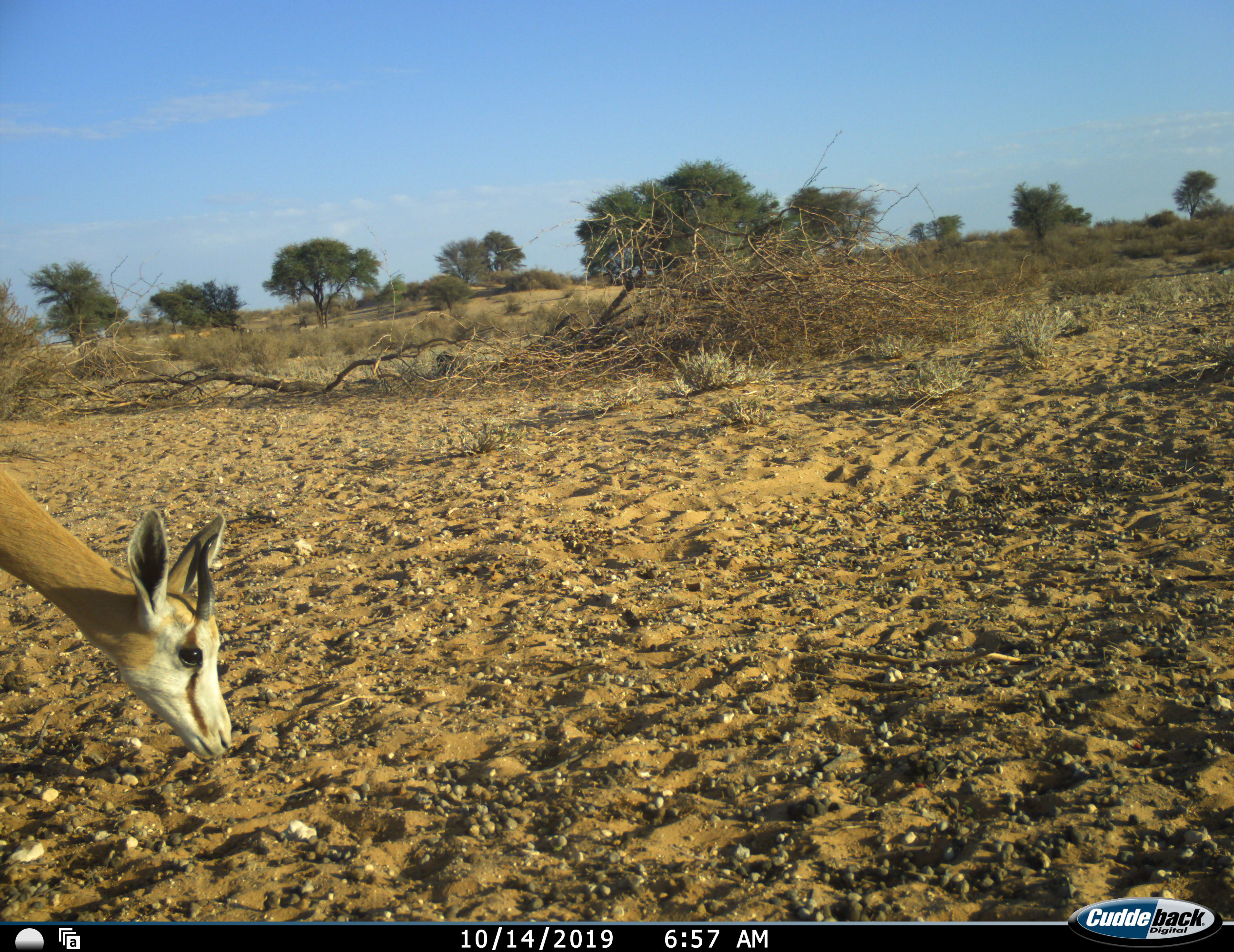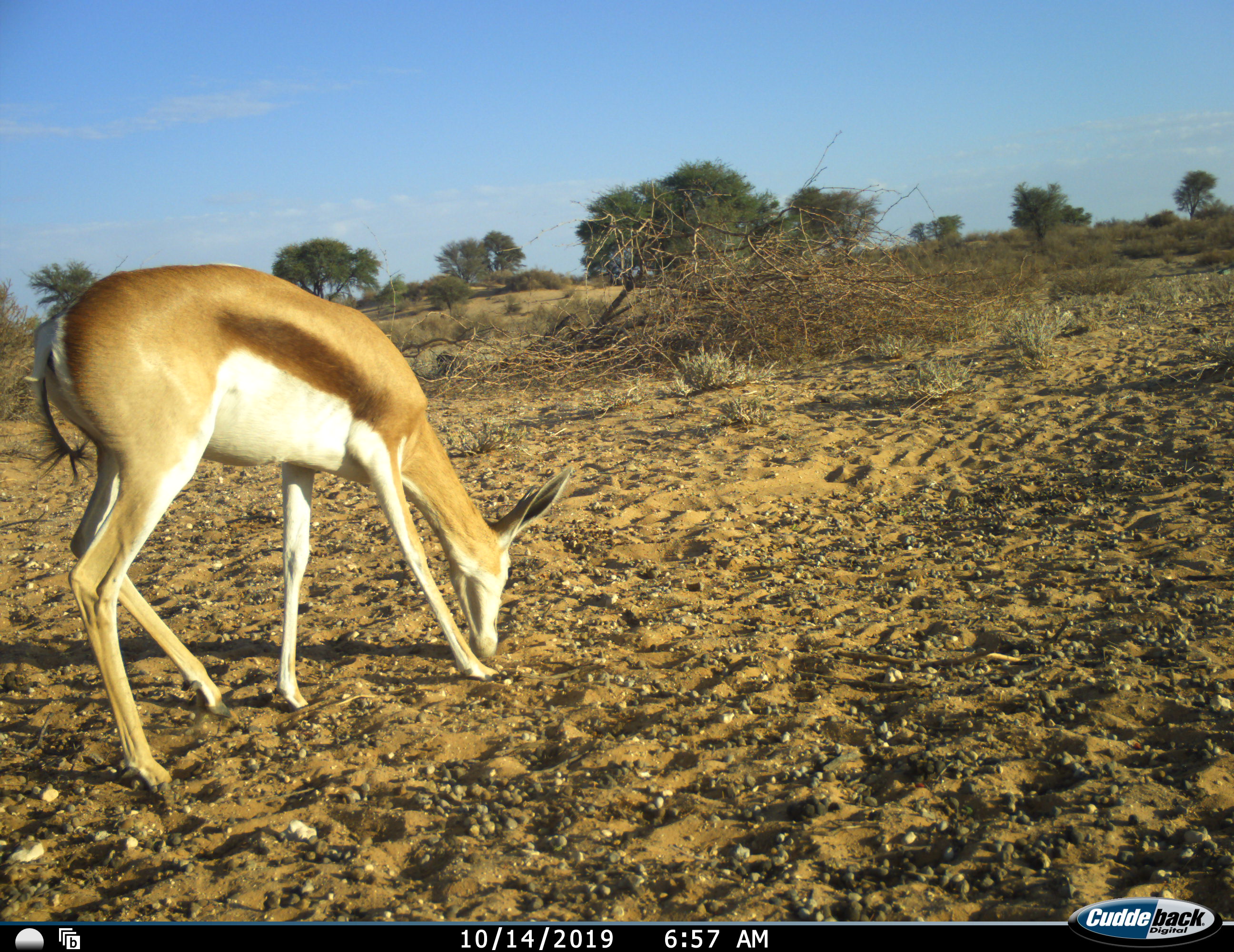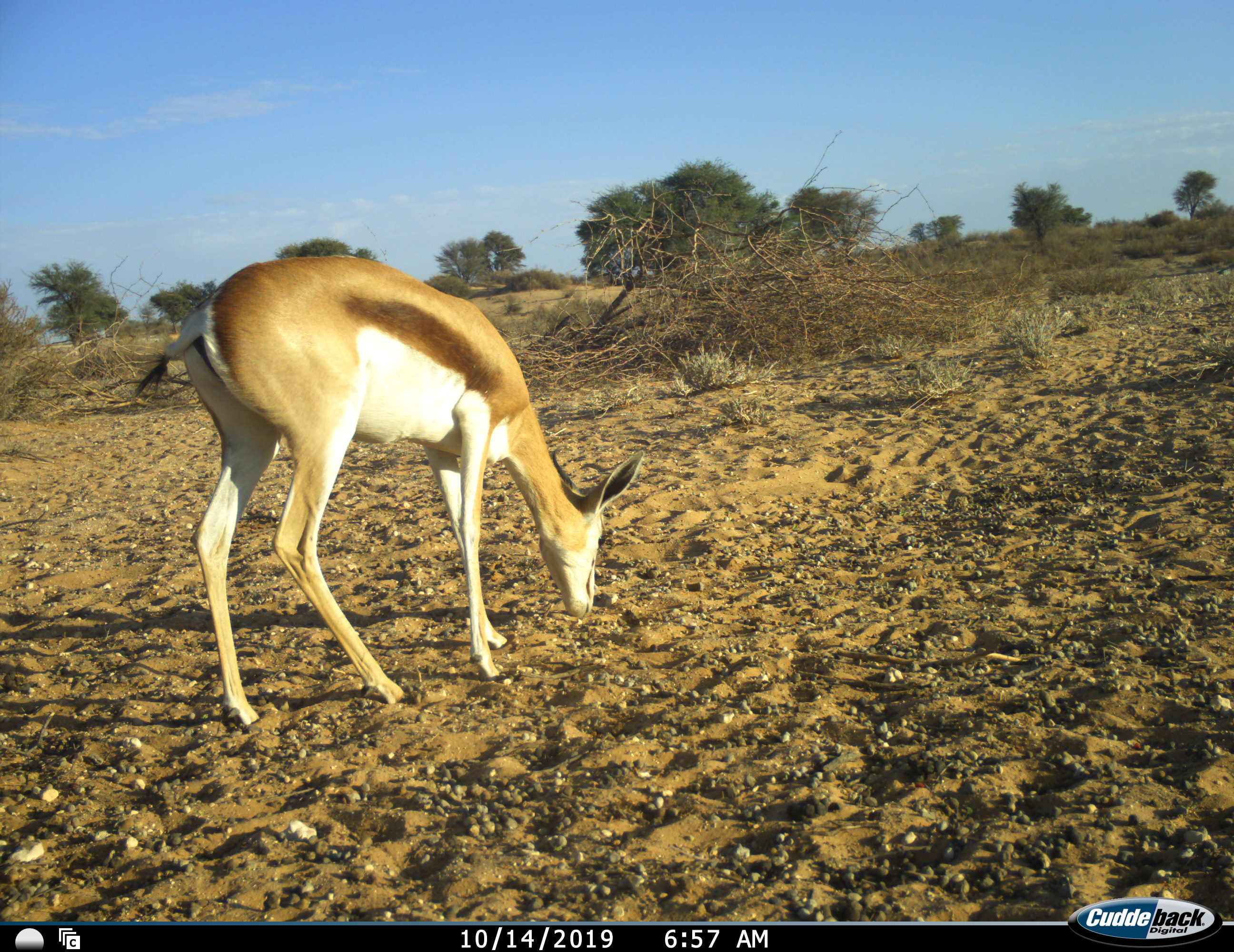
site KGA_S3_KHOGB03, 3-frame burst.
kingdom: Animalia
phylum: Chordata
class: Mammalia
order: Artiodactyla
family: Bovidae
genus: Antidorcas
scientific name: Antidorcas marsupialis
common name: springbok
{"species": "springbok (Antidorcas marsupialis)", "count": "1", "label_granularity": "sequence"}